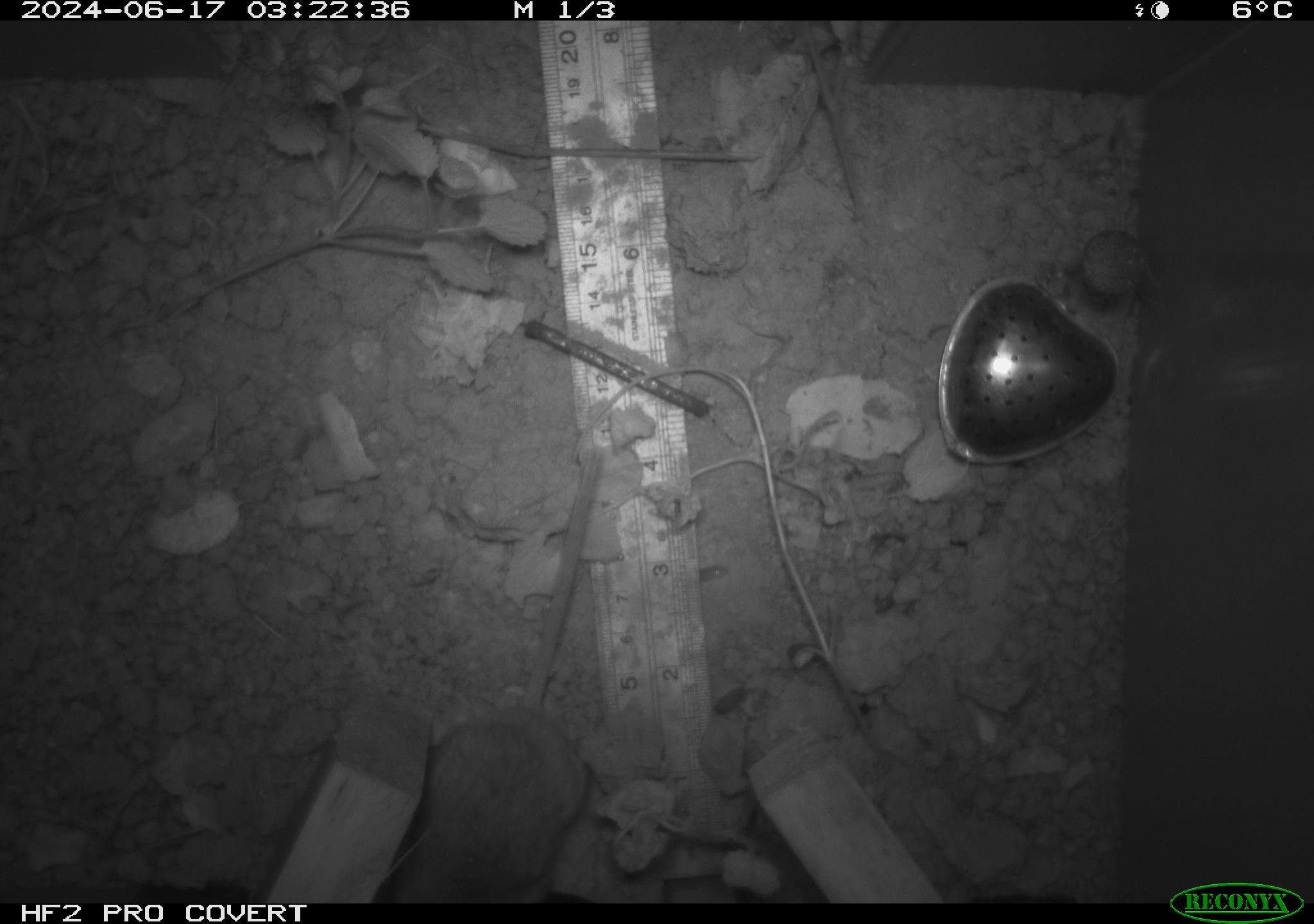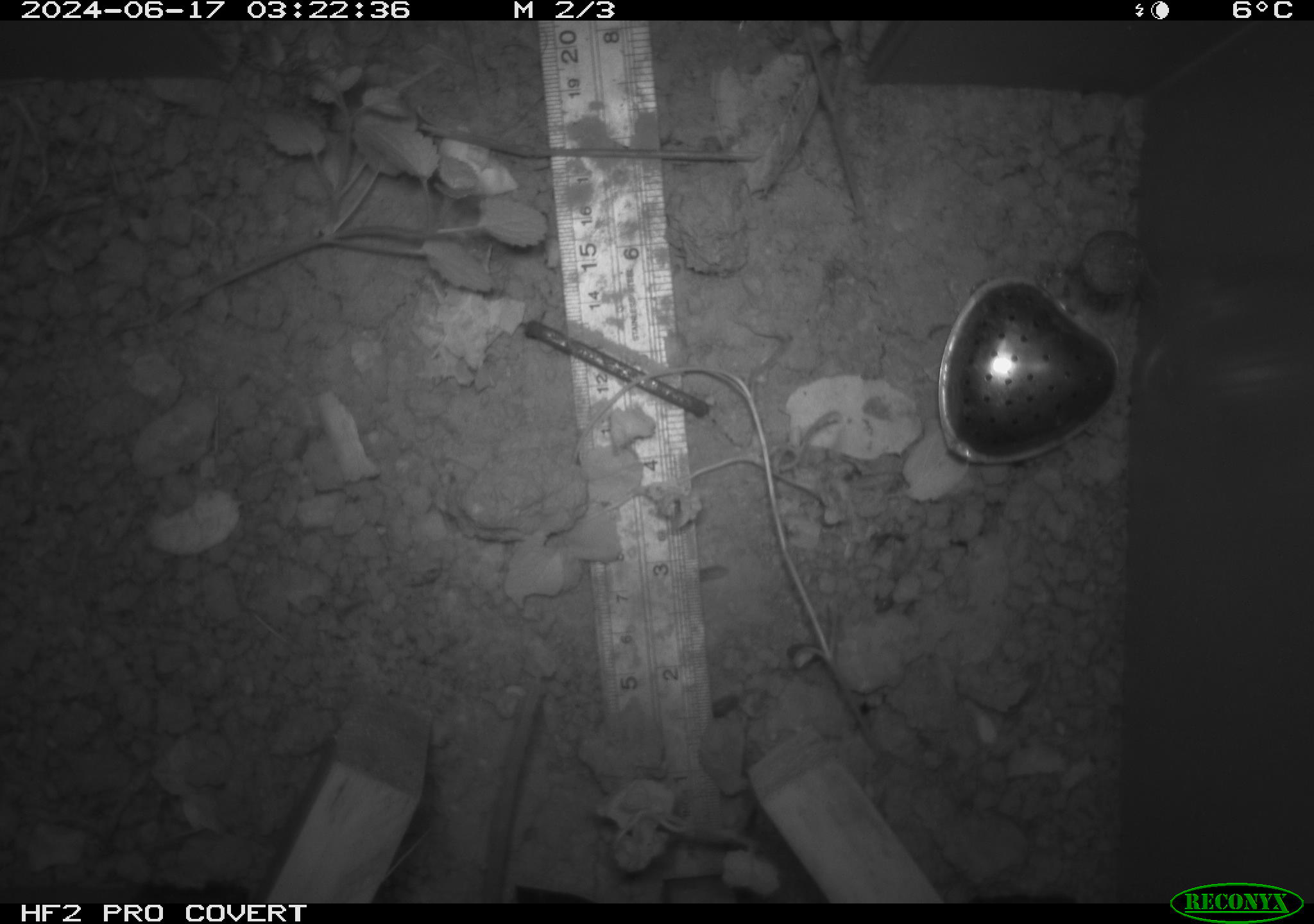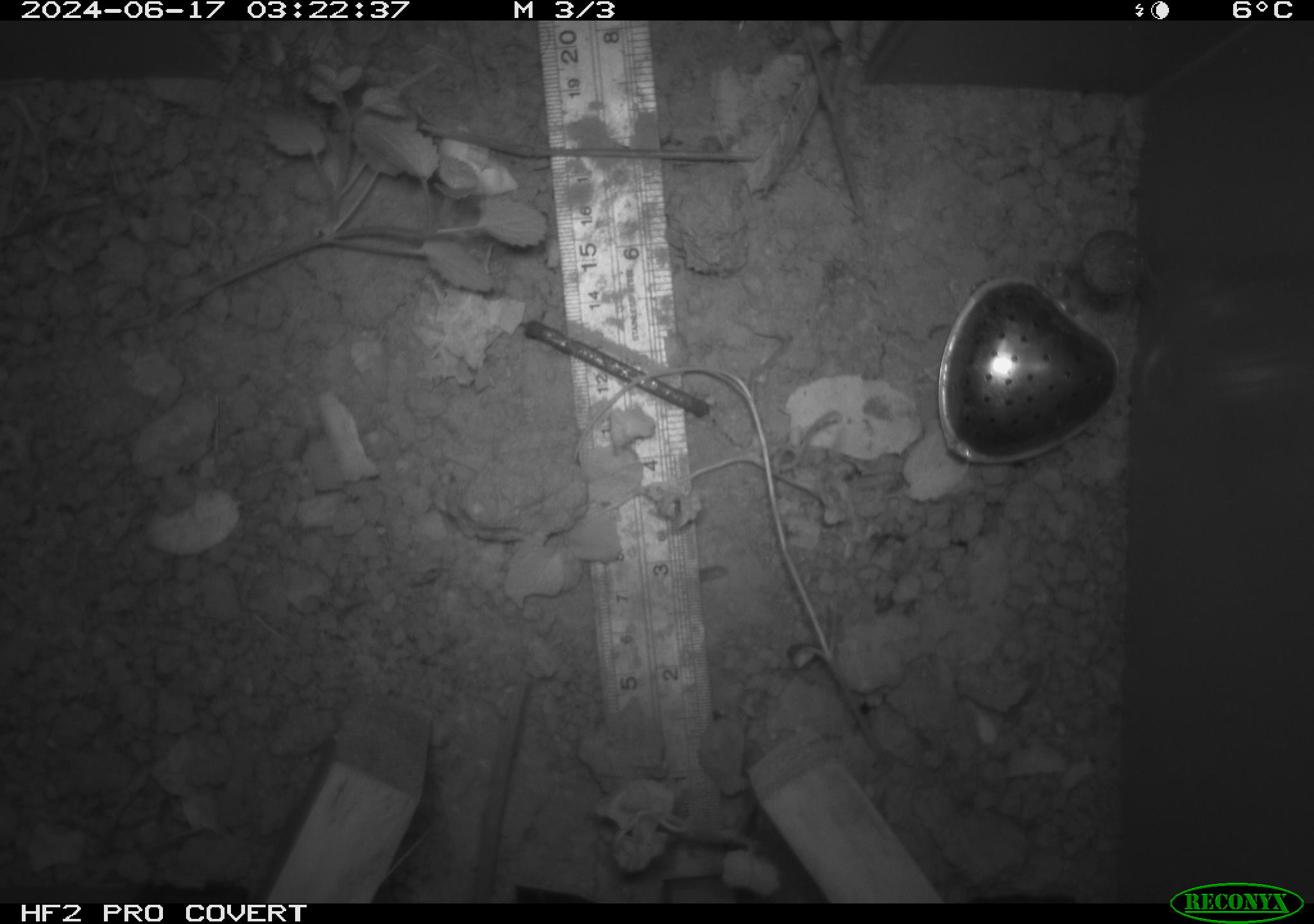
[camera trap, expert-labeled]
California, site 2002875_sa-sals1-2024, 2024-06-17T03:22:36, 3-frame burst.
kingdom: Animalia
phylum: Chordata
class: Mammalia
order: Rodentia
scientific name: Rodentia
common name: rodent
Rodent (Rodentia).